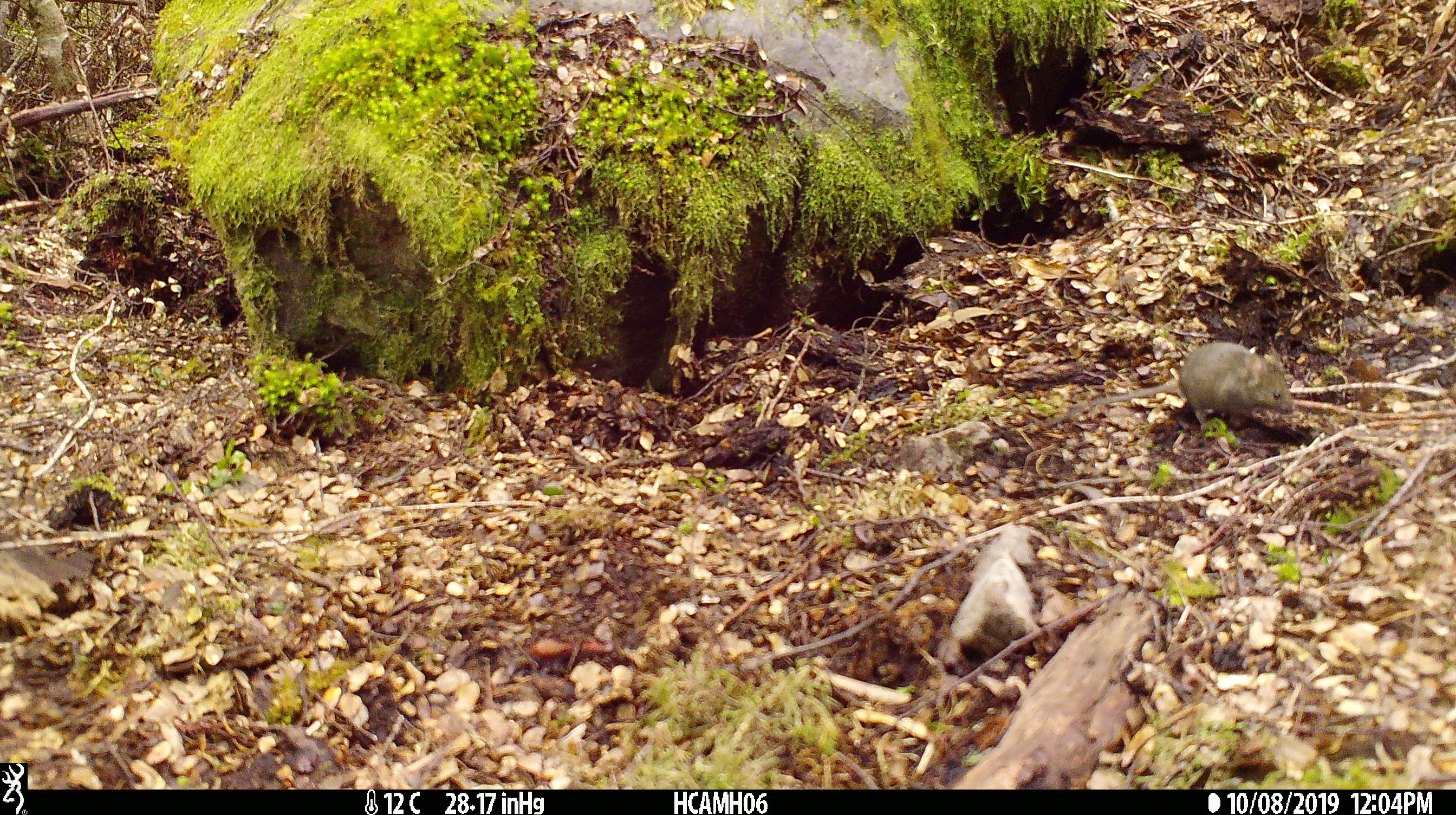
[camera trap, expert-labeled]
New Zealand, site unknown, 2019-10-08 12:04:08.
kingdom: Animalia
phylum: Chordata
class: Mammalia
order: Rodentia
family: Muridae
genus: Mus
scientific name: Mus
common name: mouse